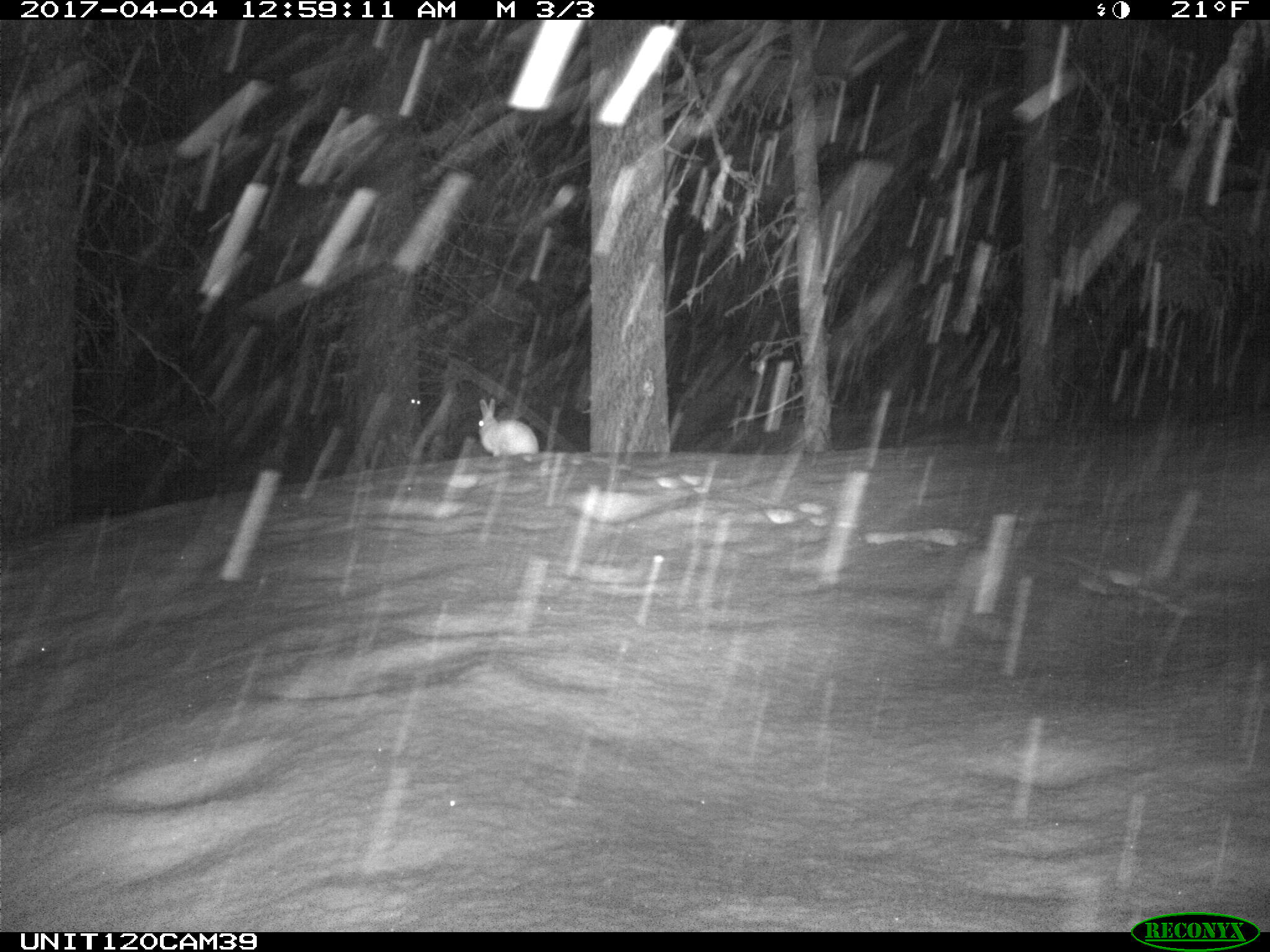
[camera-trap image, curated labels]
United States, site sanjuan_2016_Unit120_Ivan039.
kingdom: Animalia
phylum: Chordata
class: Mammalia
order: Lagomorpha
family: Leporidae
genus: Lepus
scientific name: Lepus americanus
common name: snowshoe hare